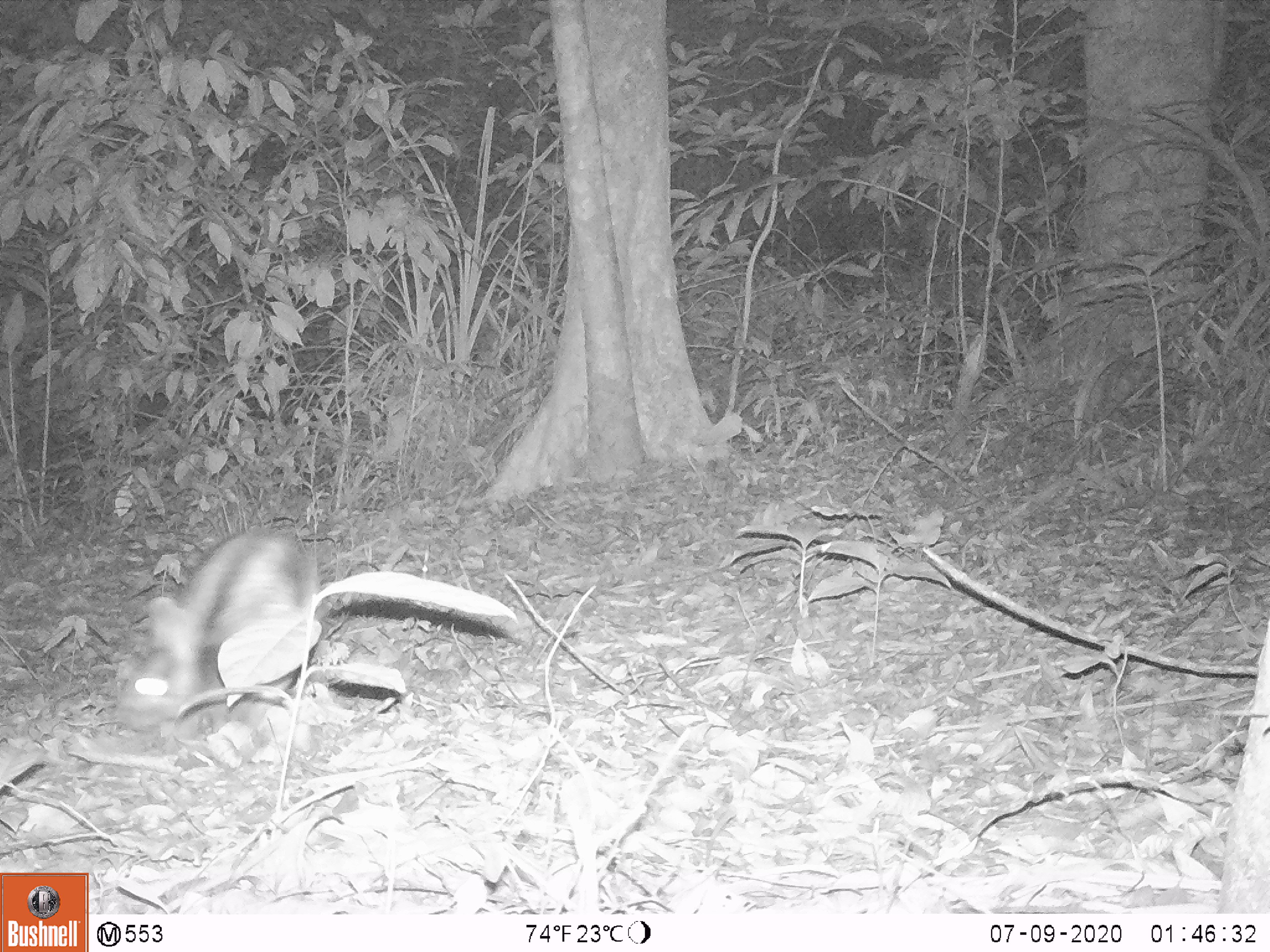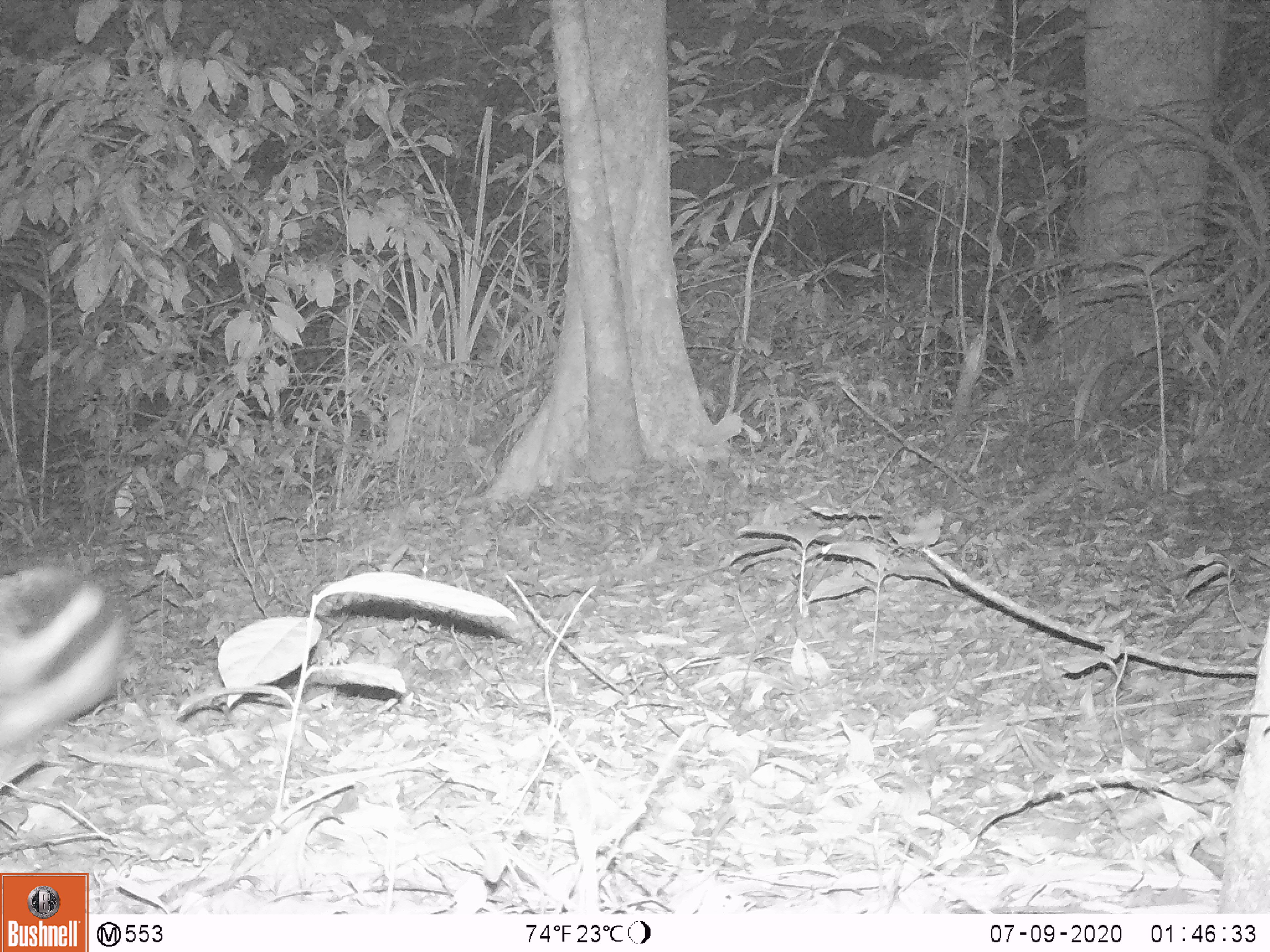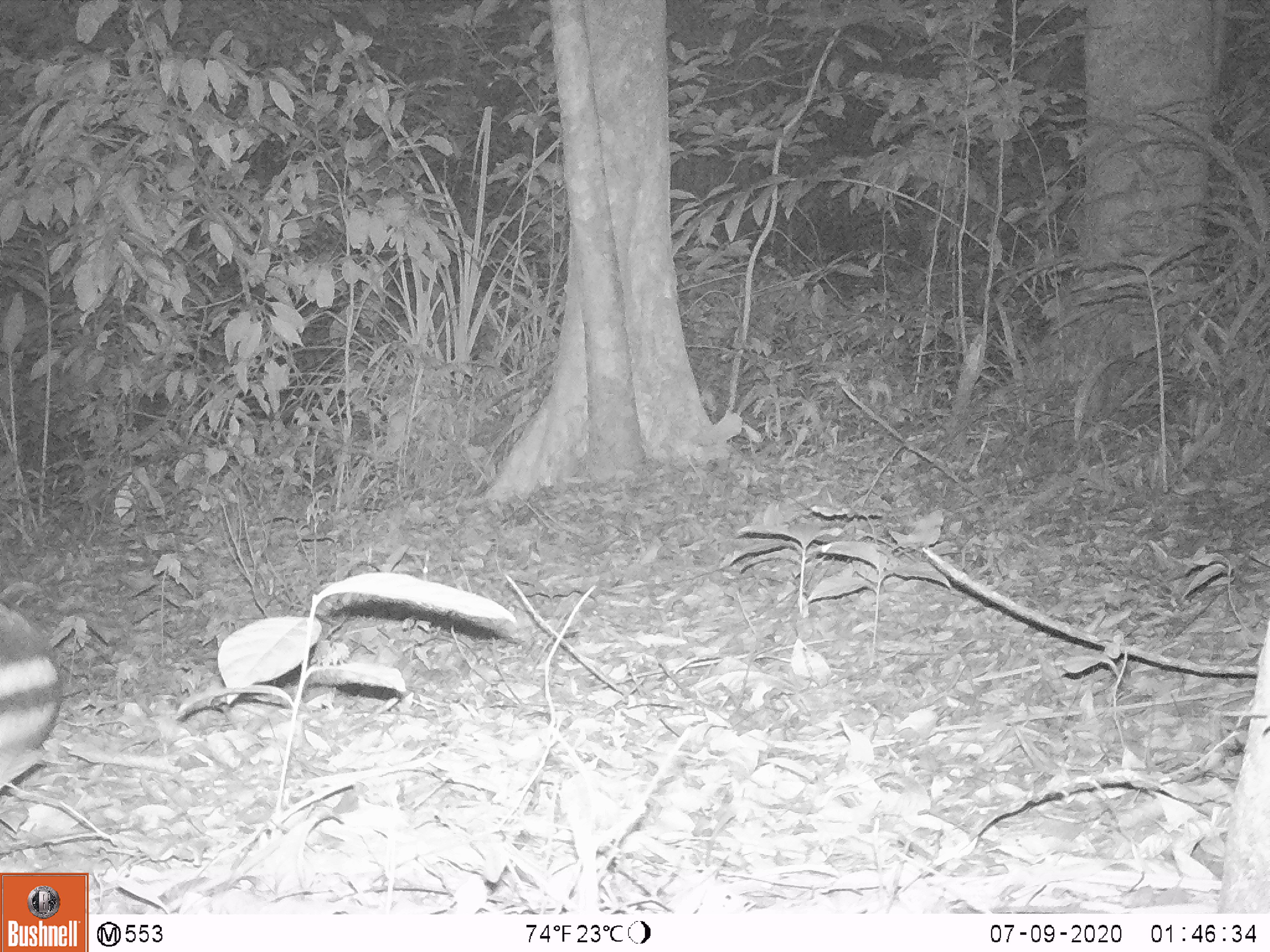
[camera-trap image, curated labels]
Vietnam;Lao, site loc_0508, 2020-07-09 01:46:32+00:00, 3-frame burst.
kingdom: Animalia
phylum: Chordata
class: Mammalia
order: Lagomorpha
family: Leporidae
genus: Nesolagus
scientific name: Nesolagus timminsi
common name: annamite striped rabbit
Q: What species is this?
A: Annamite striped rabbit (Nesolagus timminsi).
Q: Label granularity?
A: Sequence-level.